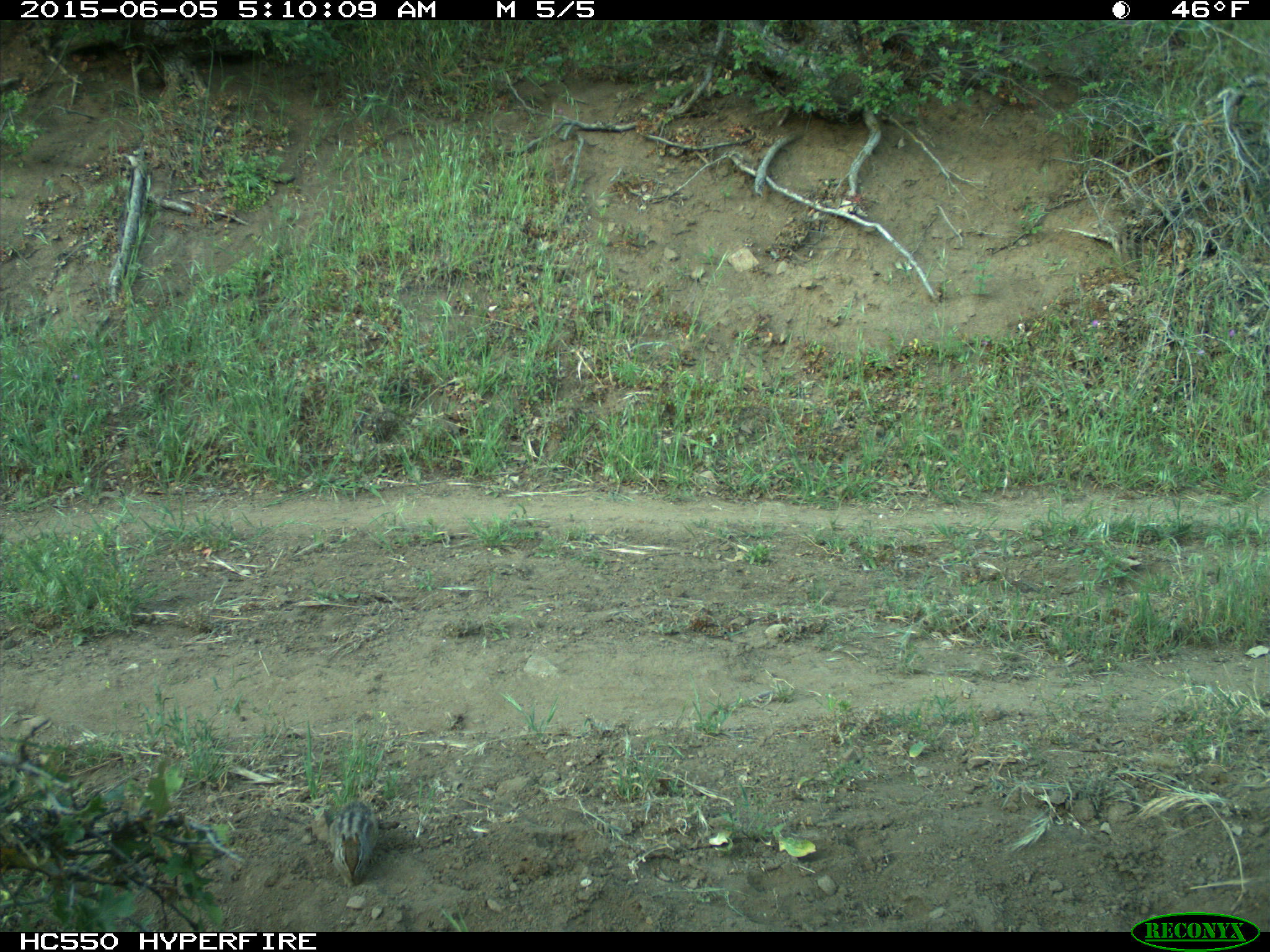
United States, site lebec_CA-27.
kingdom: Animalia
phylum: Chordata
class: Mammalia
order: Rodentia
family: Sciuridae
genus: Tamias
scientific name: Tamias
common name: chipmunk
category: unidentified chipmunk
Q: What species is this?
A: Unidentified chipmunk (chipmunk) (Tamias).